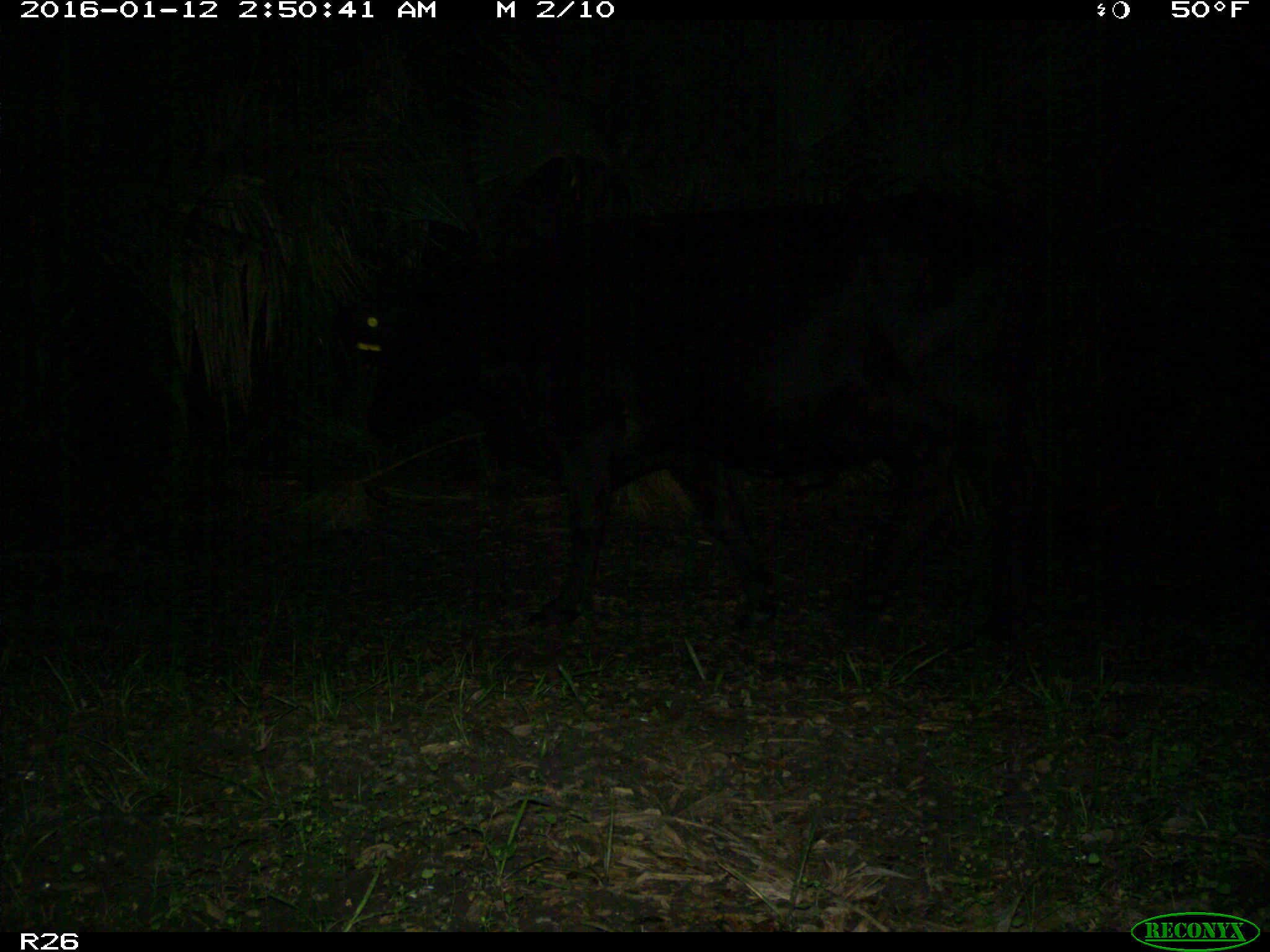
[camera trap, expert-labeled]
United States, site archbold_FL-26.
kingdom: Animalia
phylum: Chordata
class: Mammalia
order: Artiodactyla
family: Bovidae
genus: Bos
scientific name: Bos taurus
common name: domestic cow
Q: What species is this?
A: Bos taurus (domestic cow).